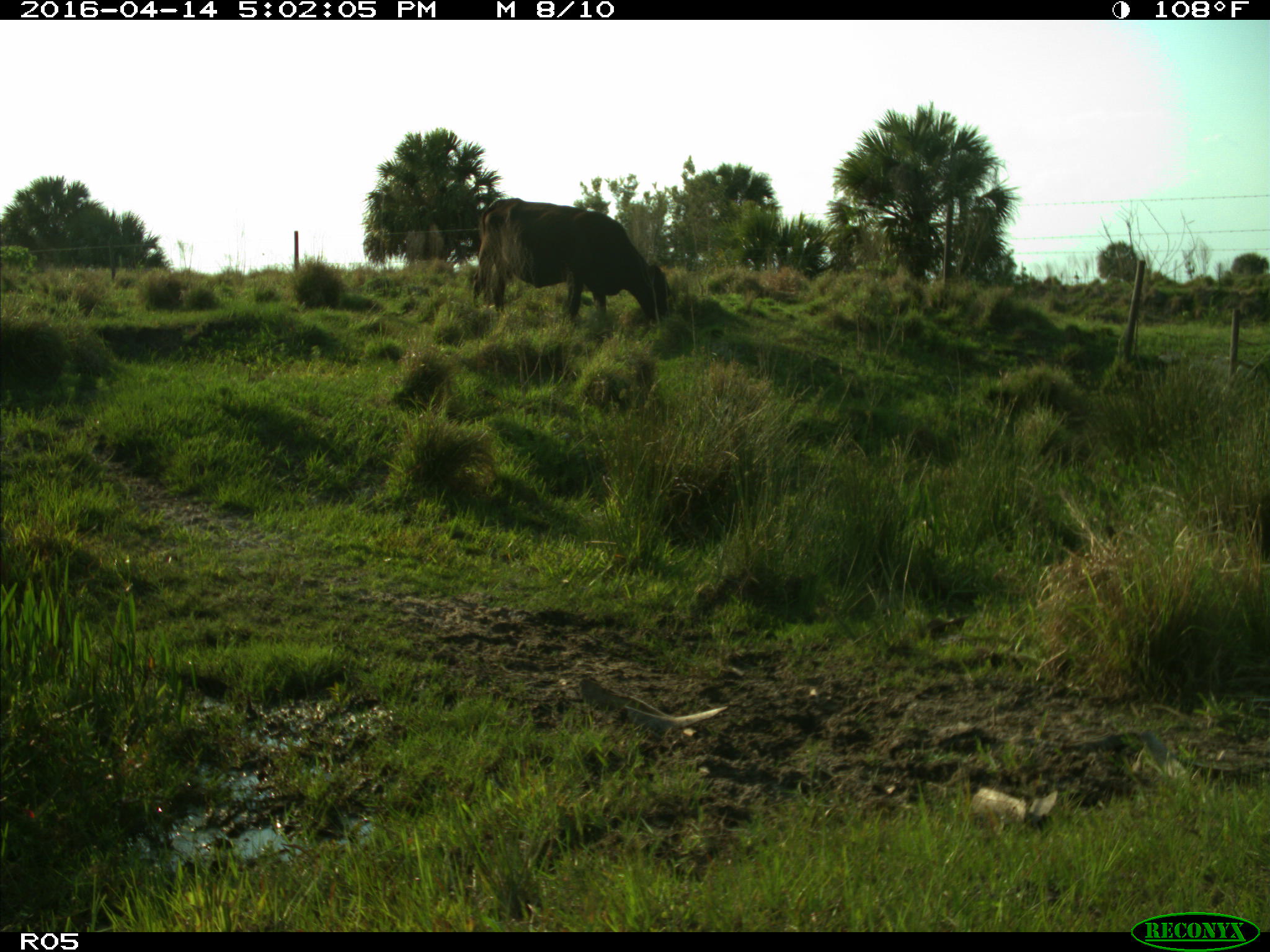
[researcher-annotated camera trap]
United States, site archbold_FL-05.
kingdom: Animalia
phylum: Chordata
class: Mammalia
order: Artiodactyla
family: Bovidae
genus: Bos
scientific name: Bos taurus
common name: domestic cow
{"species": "Bos taurus (domestic cow)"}